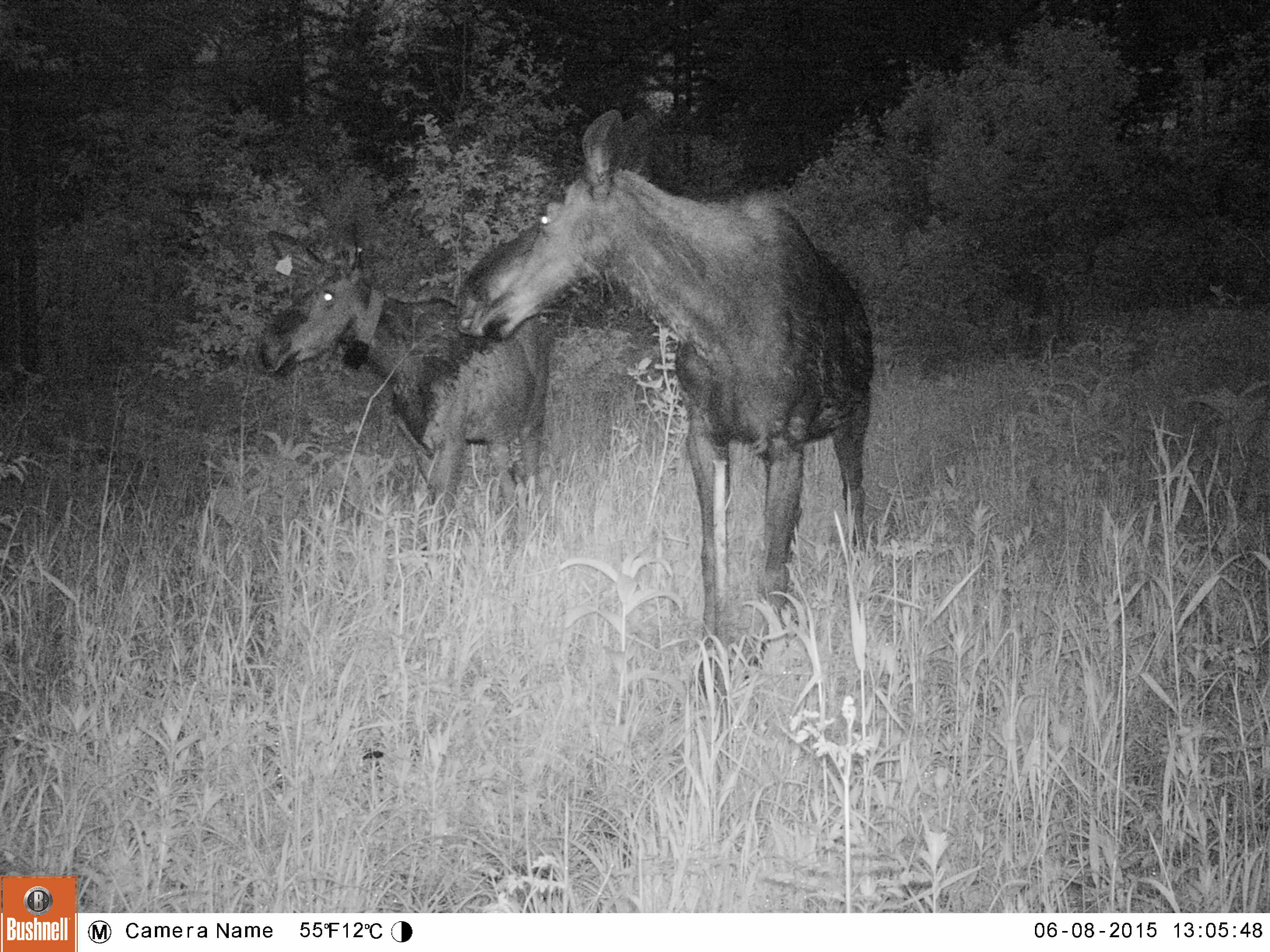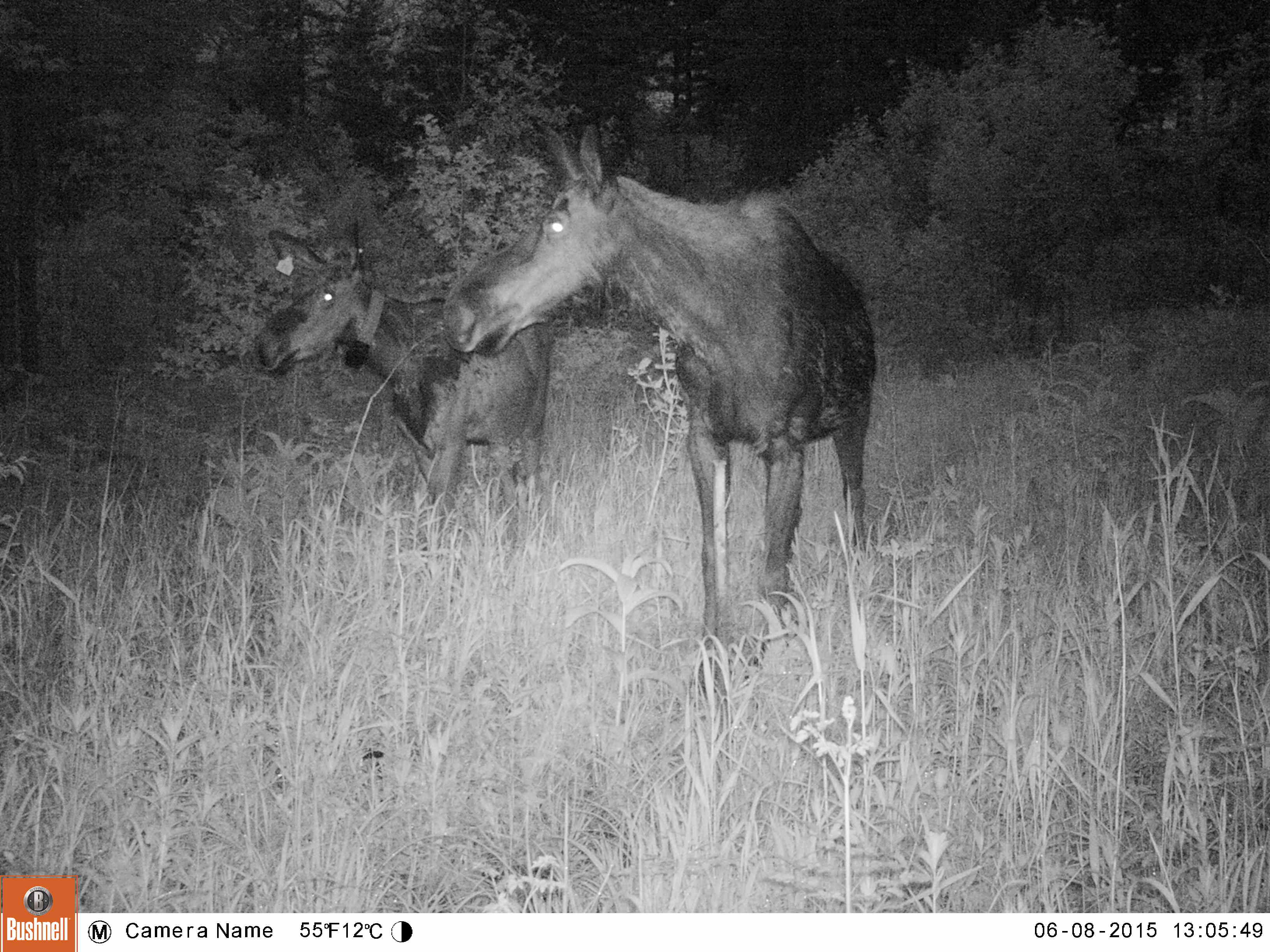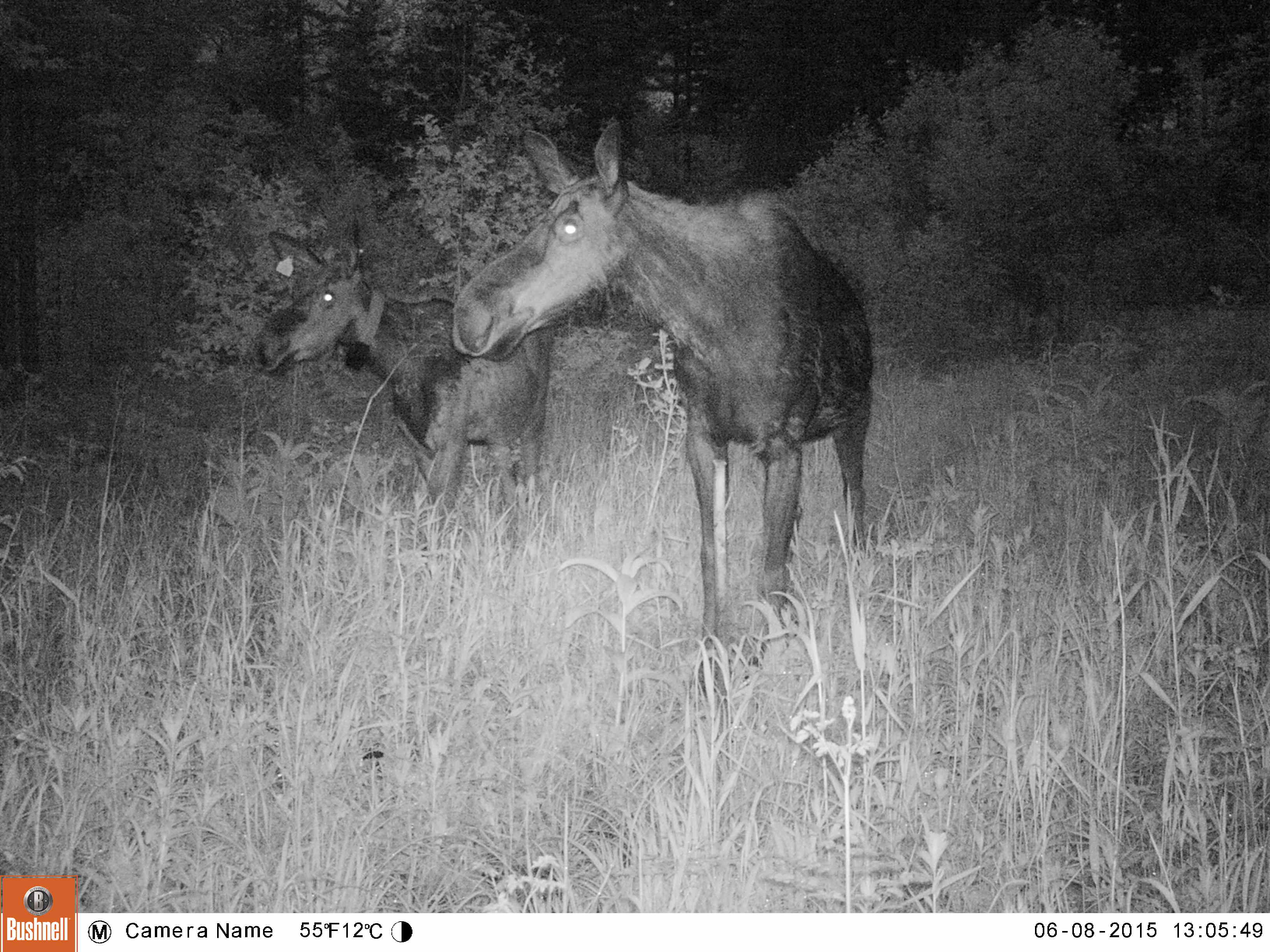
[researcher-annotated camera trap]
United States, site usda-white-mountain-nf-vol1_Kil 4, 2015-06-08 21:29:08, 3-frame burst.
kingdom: Animalia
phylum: Chordata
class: Mammalia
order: Artiodactyla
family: Cervidae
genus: Alces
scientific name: Alces alces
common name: moose